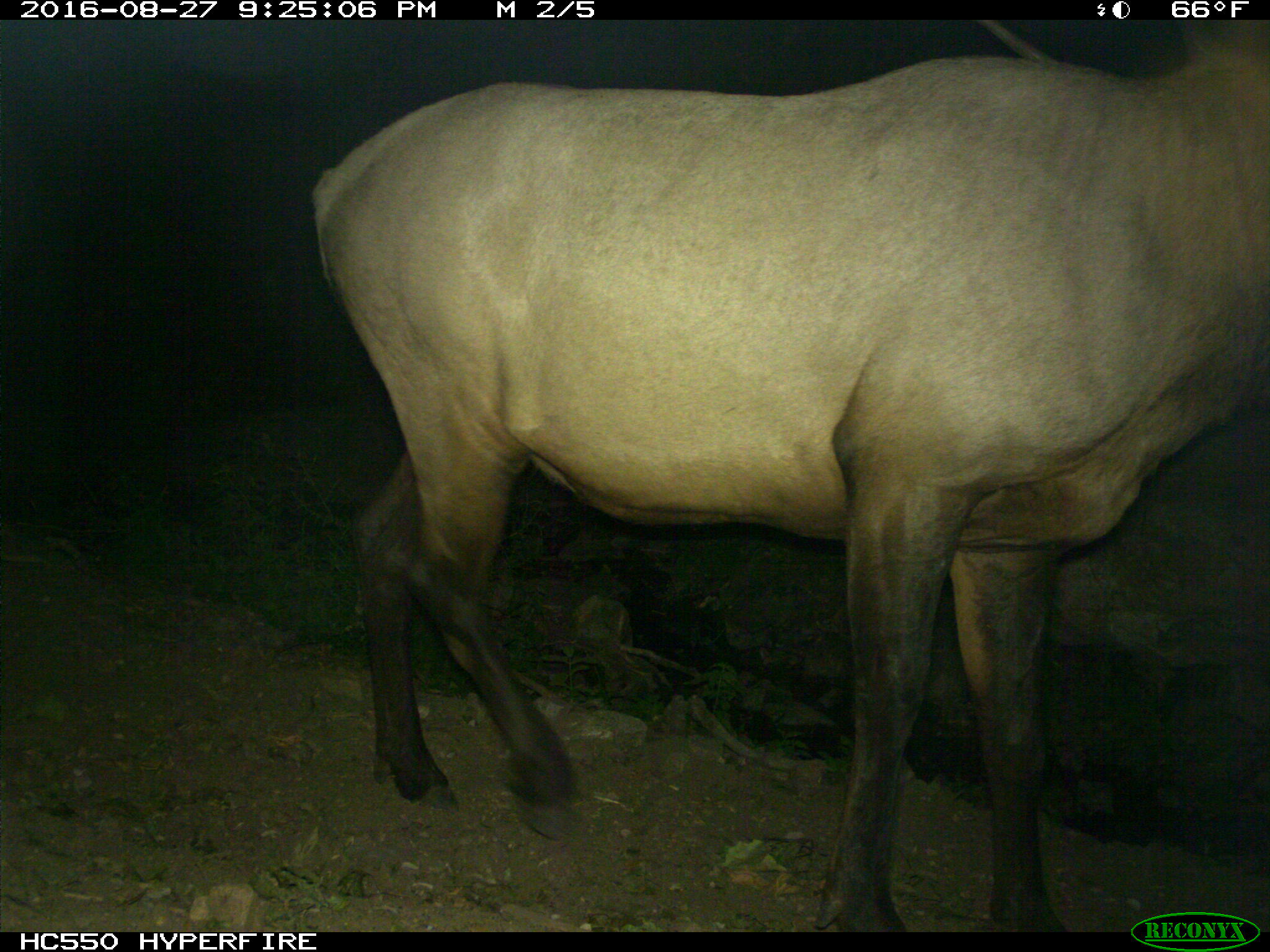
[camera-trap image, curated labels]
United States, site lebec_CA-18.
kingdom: Animalia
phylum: Chordata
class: Mammalia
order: Artiodactyla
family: Cervidae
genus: Cervus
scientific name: Cervus canadensis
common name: elk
Cervus canadensis (elk).